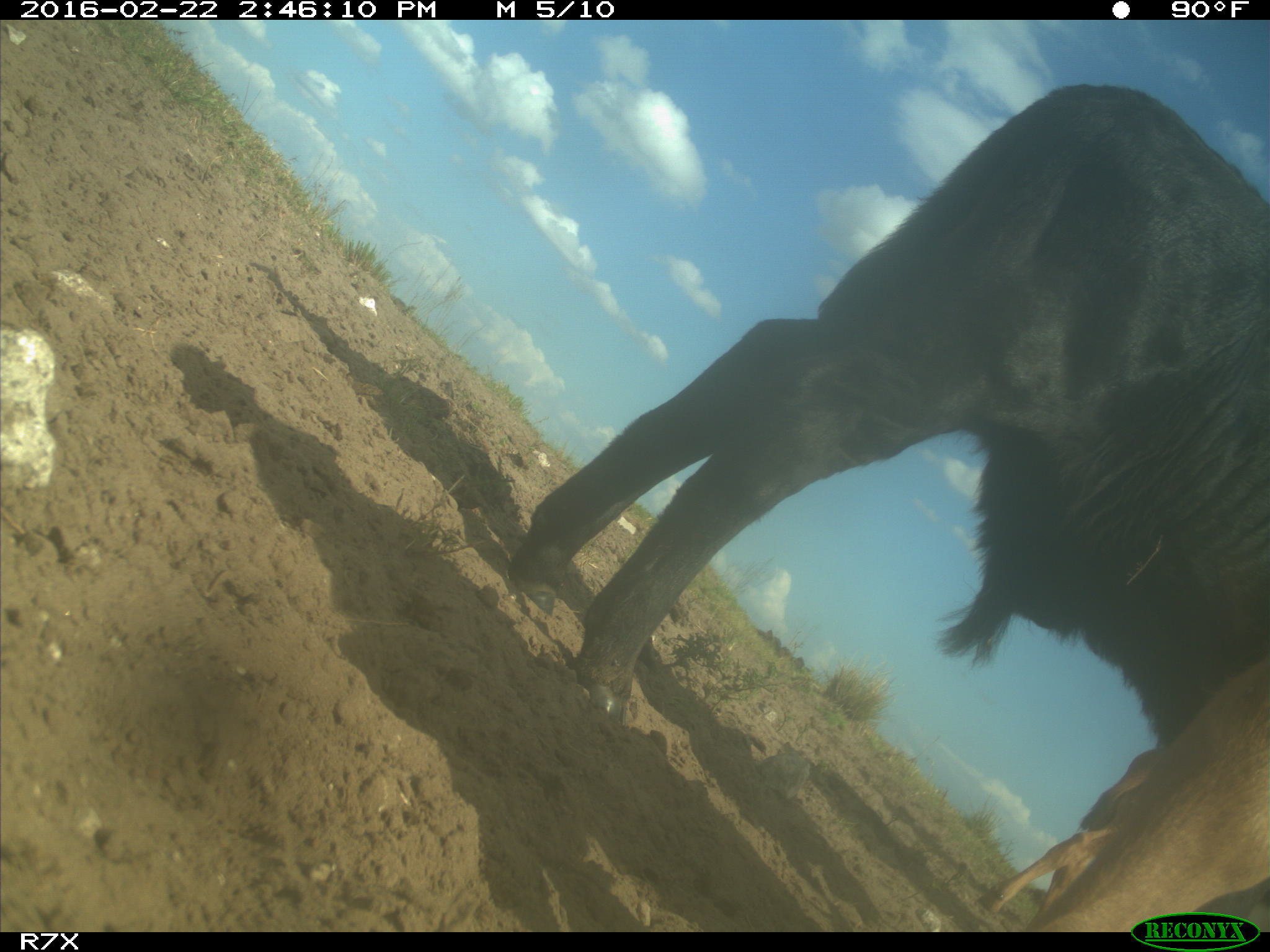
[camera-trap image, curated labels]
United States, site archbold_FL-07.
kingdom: Animalia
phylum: Chordata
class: Mammalia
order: Artiodactyla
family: Bovidae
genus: Bos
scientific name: Bos taurus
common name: domestic cow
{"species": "Bos taurus (domestic cow)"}